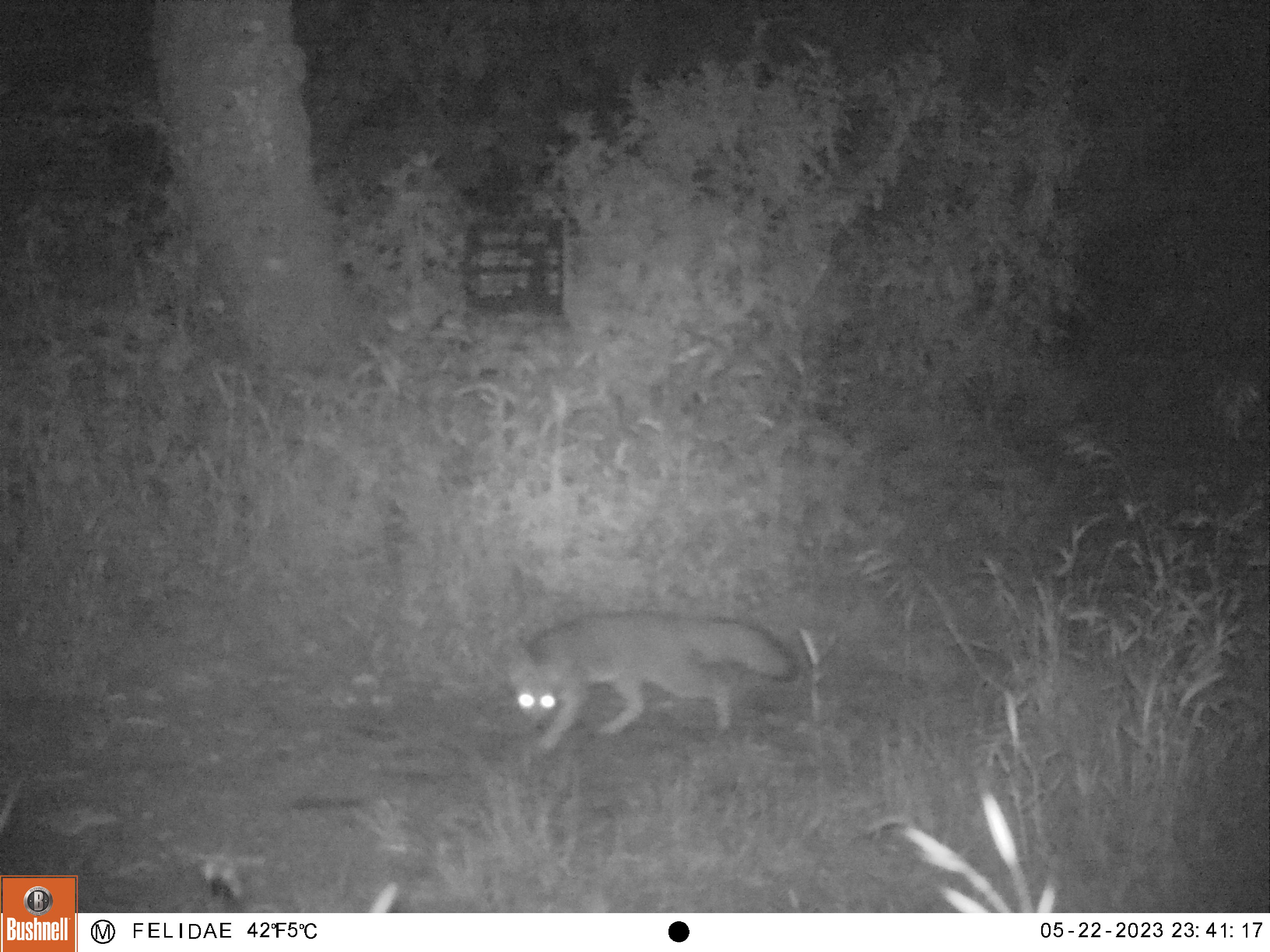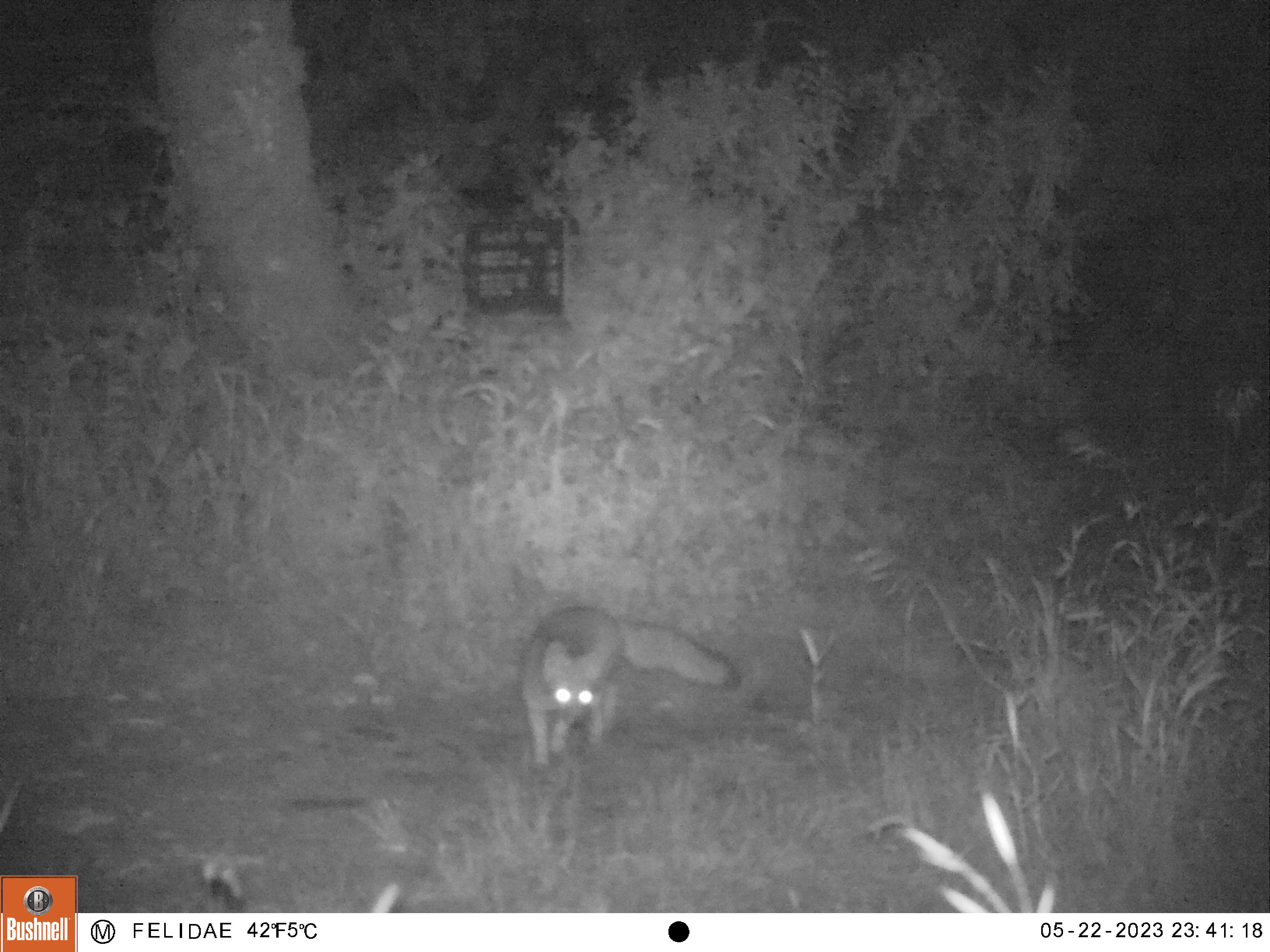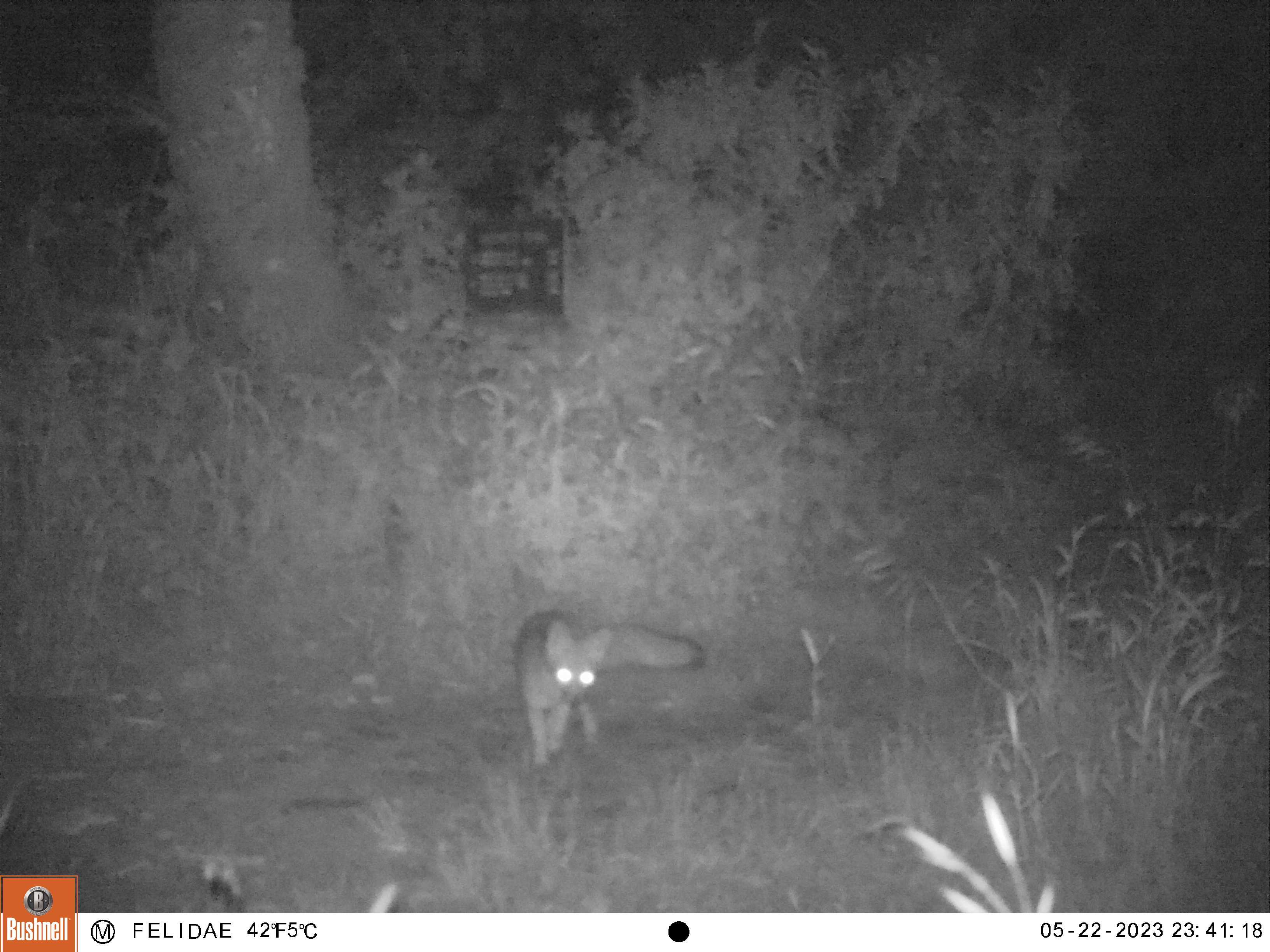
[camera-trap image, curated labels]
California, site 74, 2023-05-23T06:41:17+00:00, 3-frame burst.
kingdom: Animalia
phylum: Chordata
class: Mammalia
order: Carnivora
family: Canidae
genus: Urocyon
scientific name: Urocyon cinereoargenteus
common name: gray fox